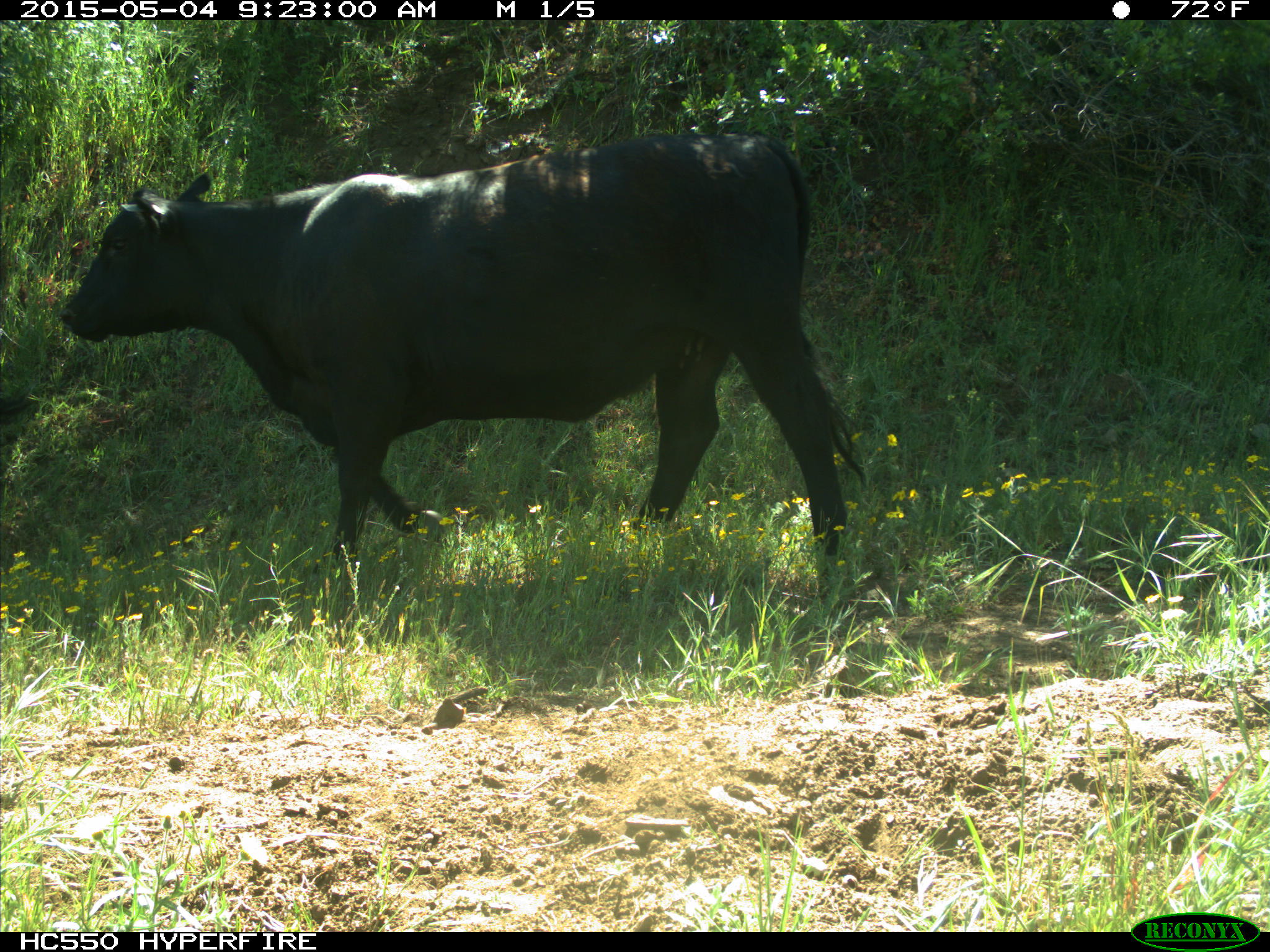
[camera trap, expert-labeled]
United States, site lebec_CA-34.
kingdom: Animalia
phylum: Chordata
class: Mammalia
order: Artiodactyla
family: Bovidae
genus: Bos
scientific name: Bos taurus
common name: domestic cow